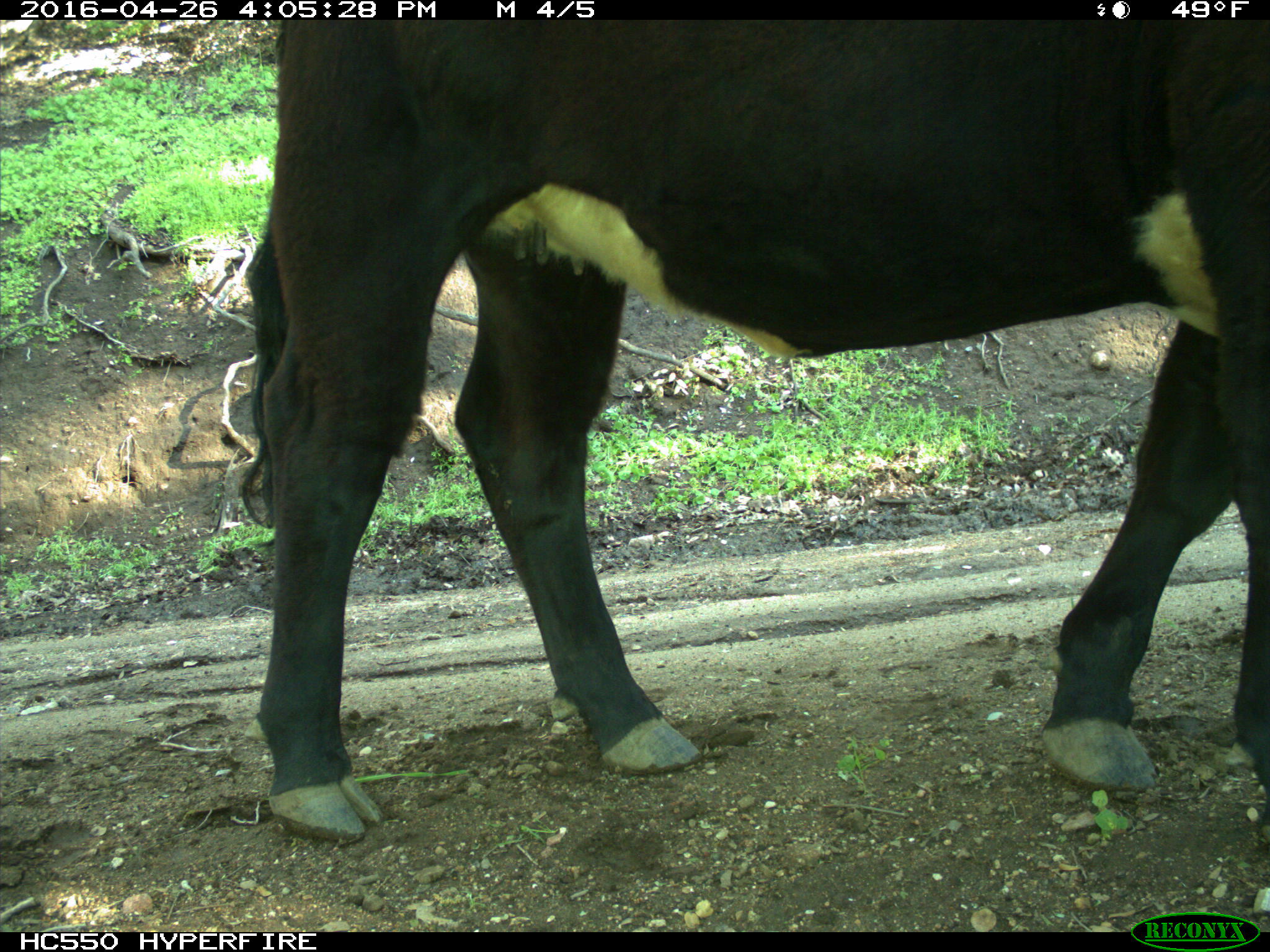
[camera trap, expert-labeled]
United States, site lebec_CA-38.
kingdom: Animalia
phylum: Chordata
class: Mammalia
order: Artiodactyla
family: Bovidae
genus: Bos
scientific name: Bos taurus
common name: domestic cow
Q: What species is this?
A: Bos taurus (domestic cow).